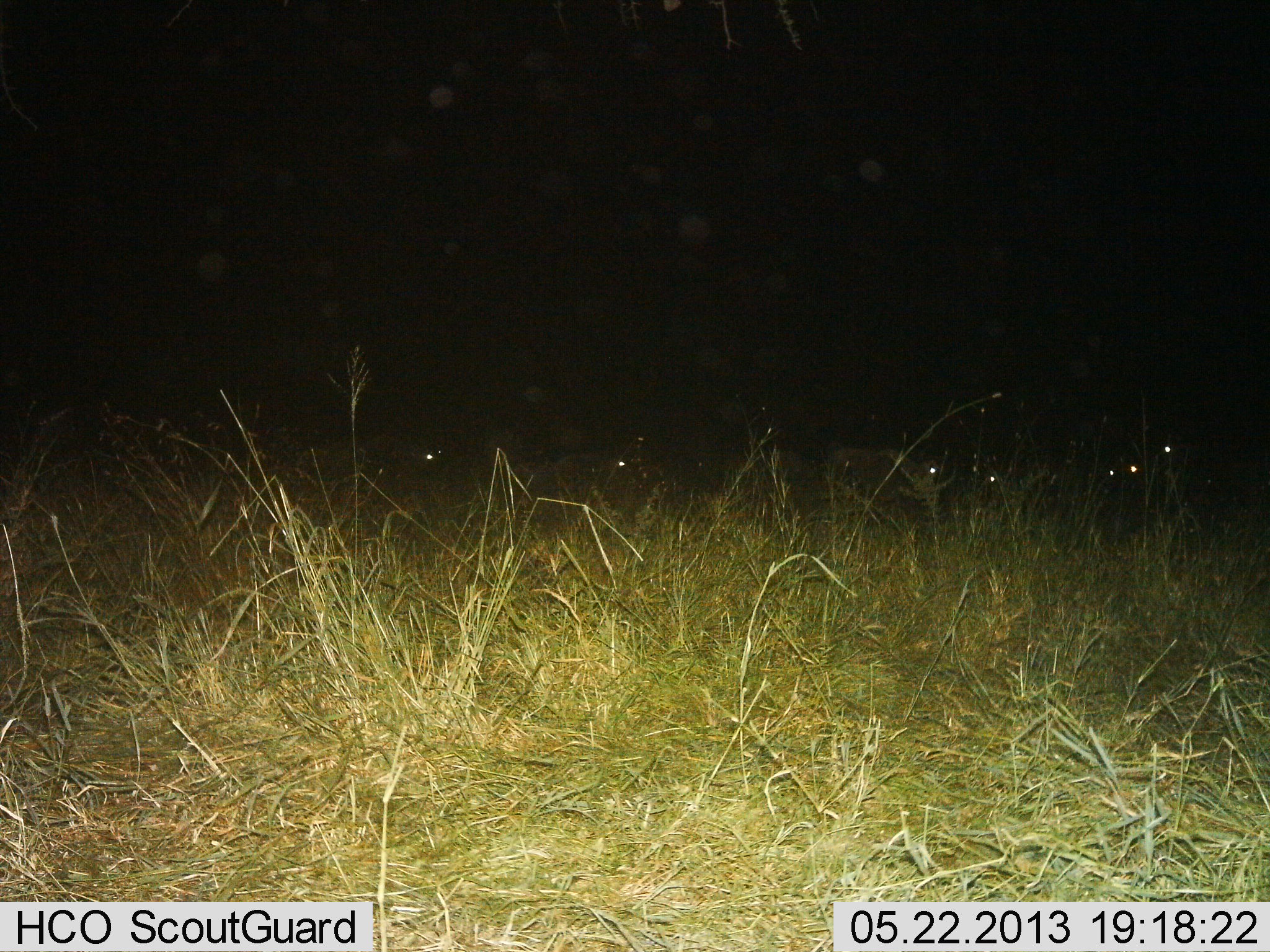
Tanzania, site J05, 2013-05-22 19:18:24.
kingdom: Animalia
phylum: Chordata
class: Mammalia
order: Artiodactyla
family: Bovidae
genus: Connochaetes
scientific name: Connochaetes taurinus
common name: blue wildebeest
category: wildebeest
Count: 7.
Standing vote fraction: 86%.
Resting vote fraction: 0%.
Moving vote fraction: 0%.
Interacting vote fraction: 0%.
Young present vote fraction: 0%.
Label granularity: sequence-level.